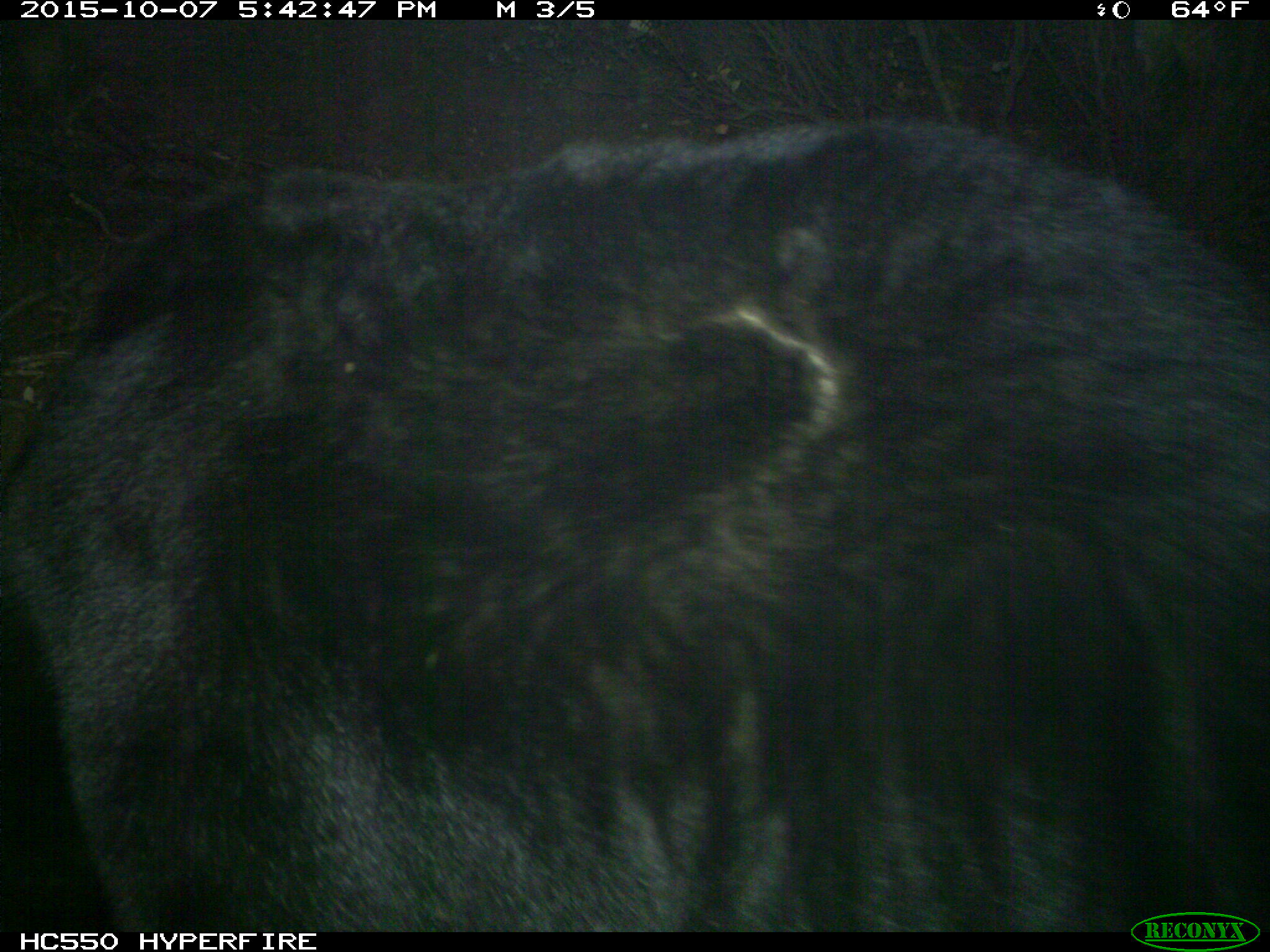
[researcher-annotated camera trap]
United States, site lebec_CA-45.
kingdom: Animalia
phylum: Chordata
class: Mammalia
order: Carnivora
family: Ursidae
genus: Ursus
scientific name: Ursus americanus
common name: american black bear